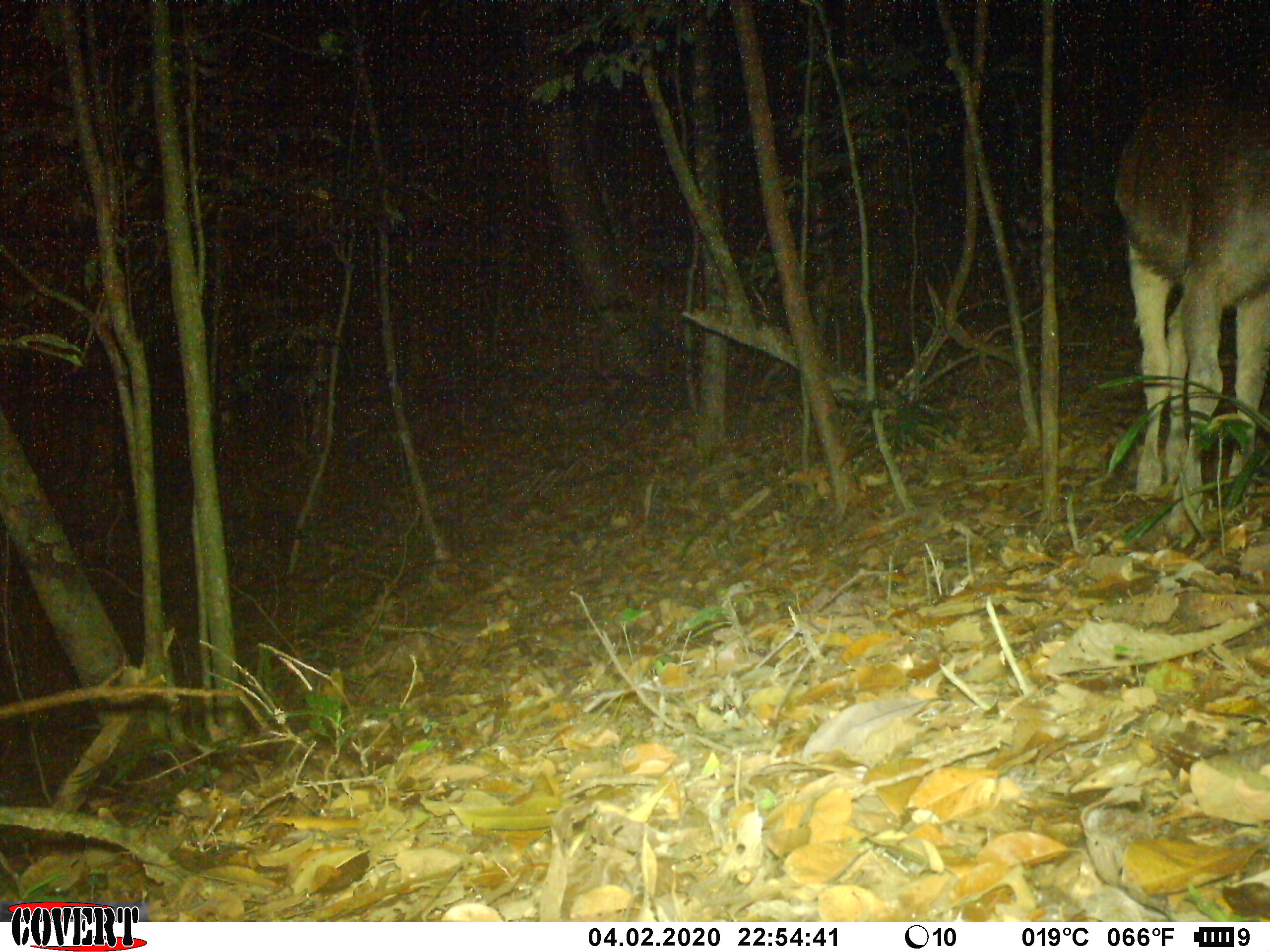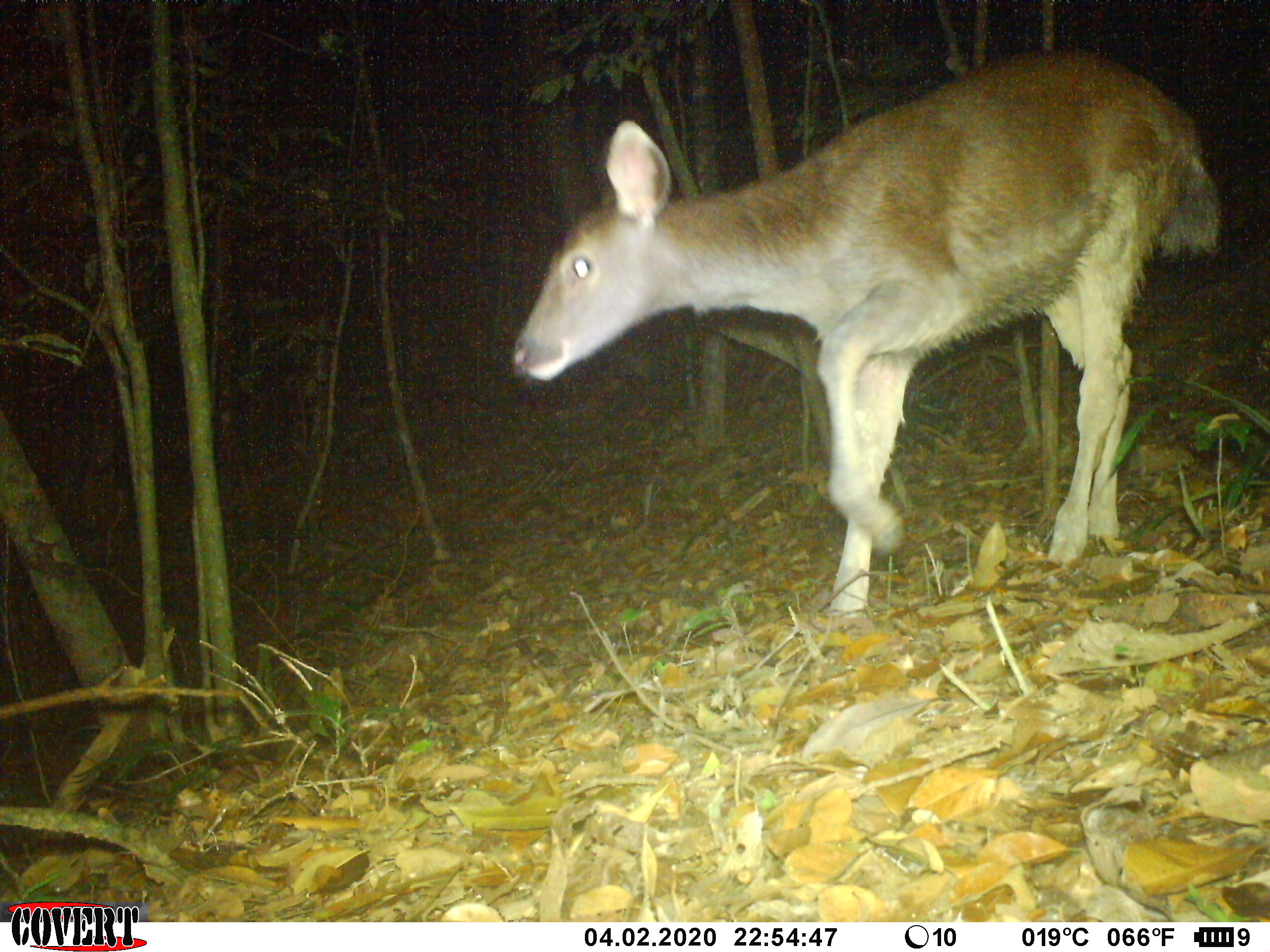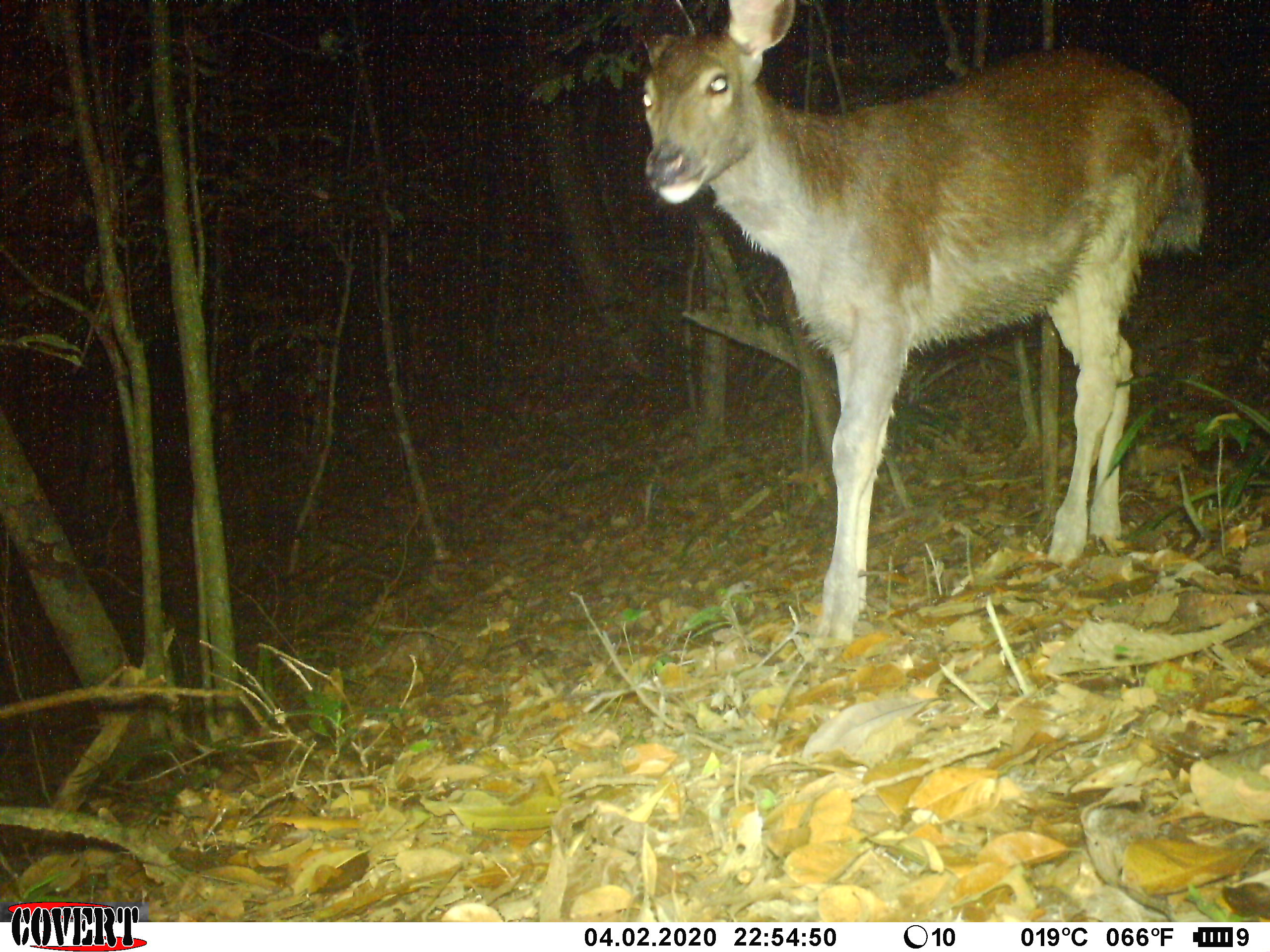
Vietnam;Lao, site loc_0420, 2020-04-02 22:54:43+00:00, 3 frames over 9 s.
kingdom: Animalia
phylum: Chordata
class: Mammalia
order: Artiodactyla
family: Cervidae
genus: Rusa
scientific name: Rusa unicolor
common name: sambar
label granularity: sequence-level